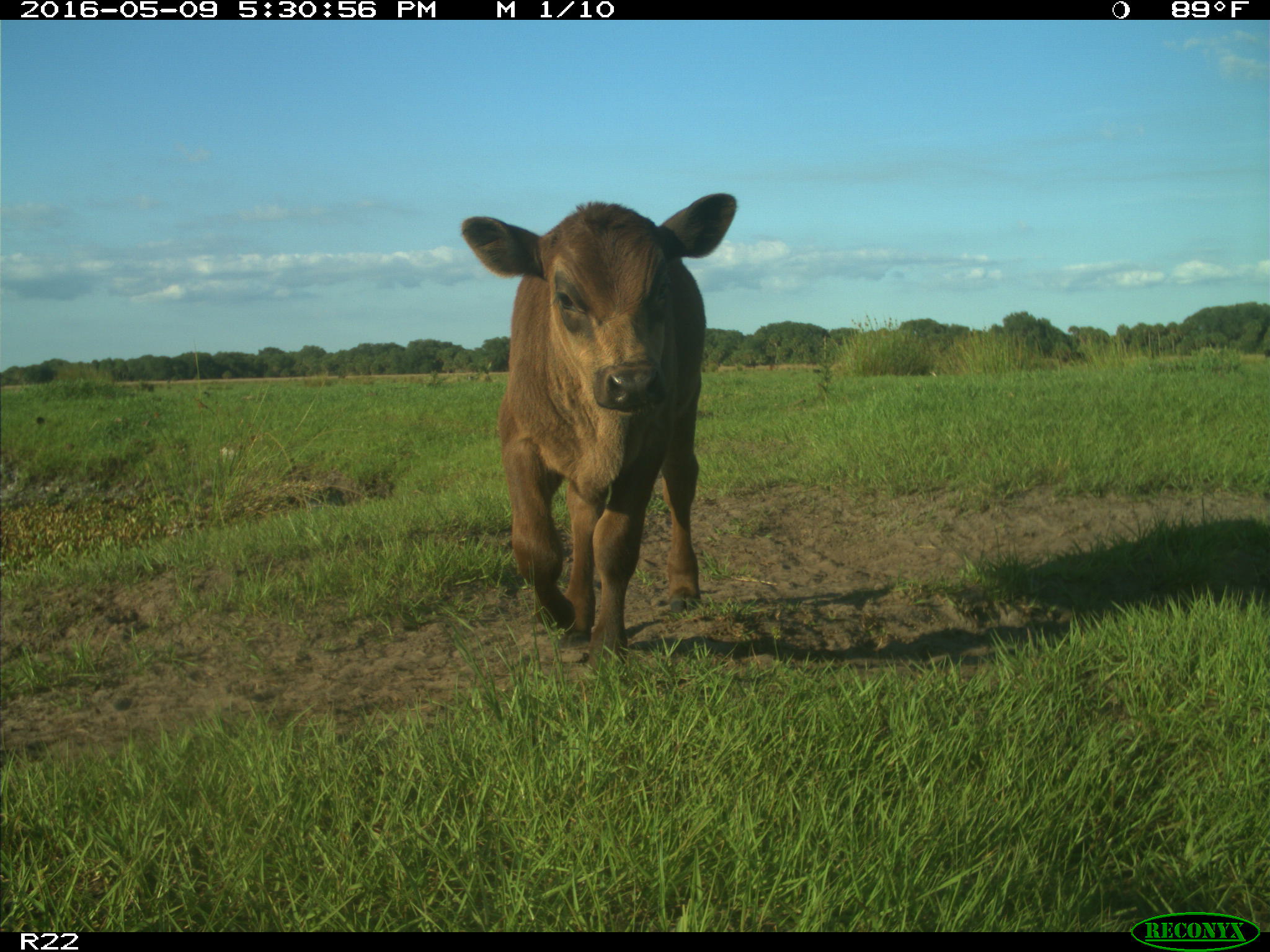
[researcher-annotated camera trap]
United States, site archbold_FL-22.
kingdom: Animalia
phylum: Chordata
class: Mammalia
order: Artiodactyla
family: Bovidae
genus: Bos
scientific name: Bos taurus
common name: domestic cow